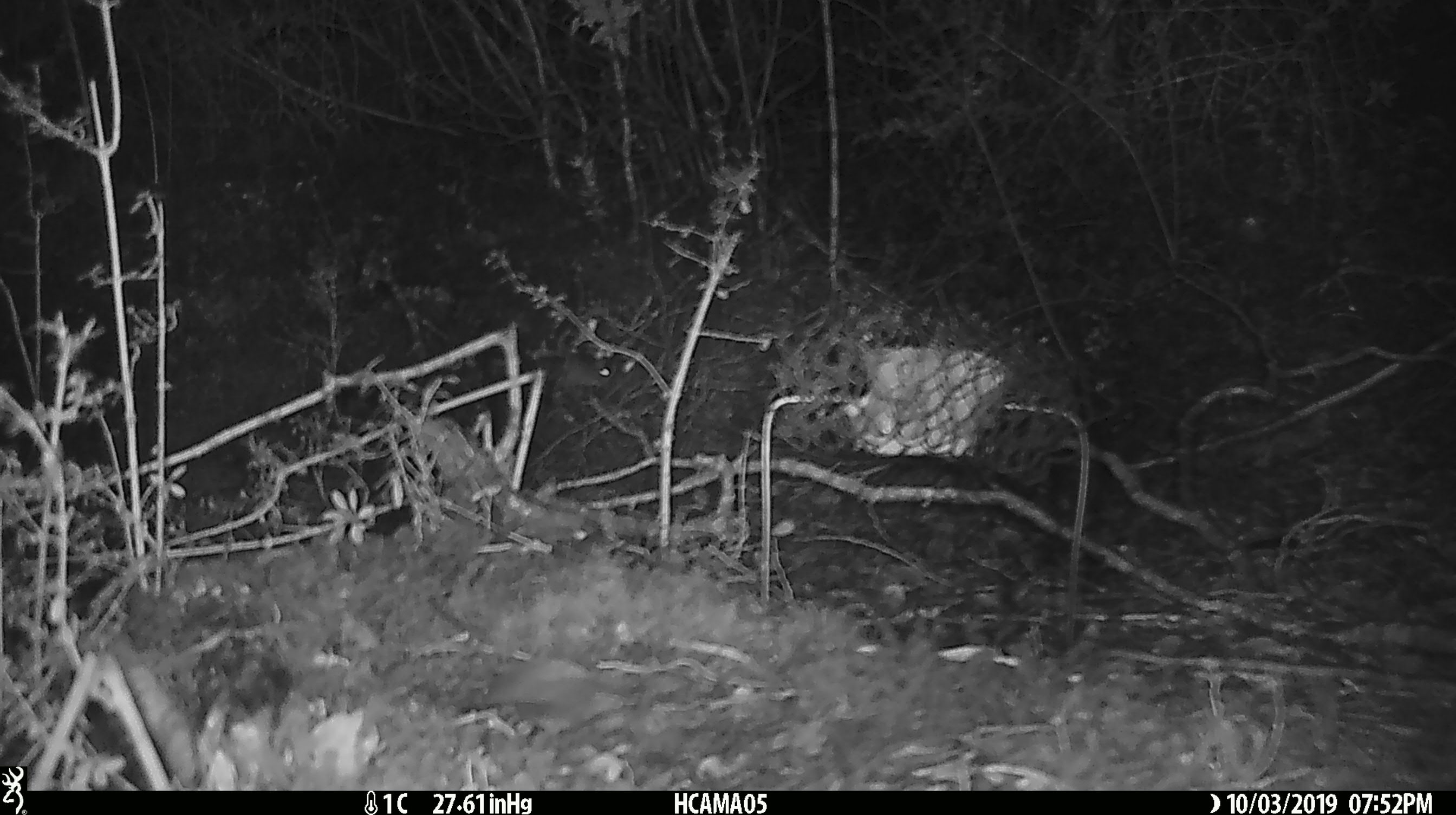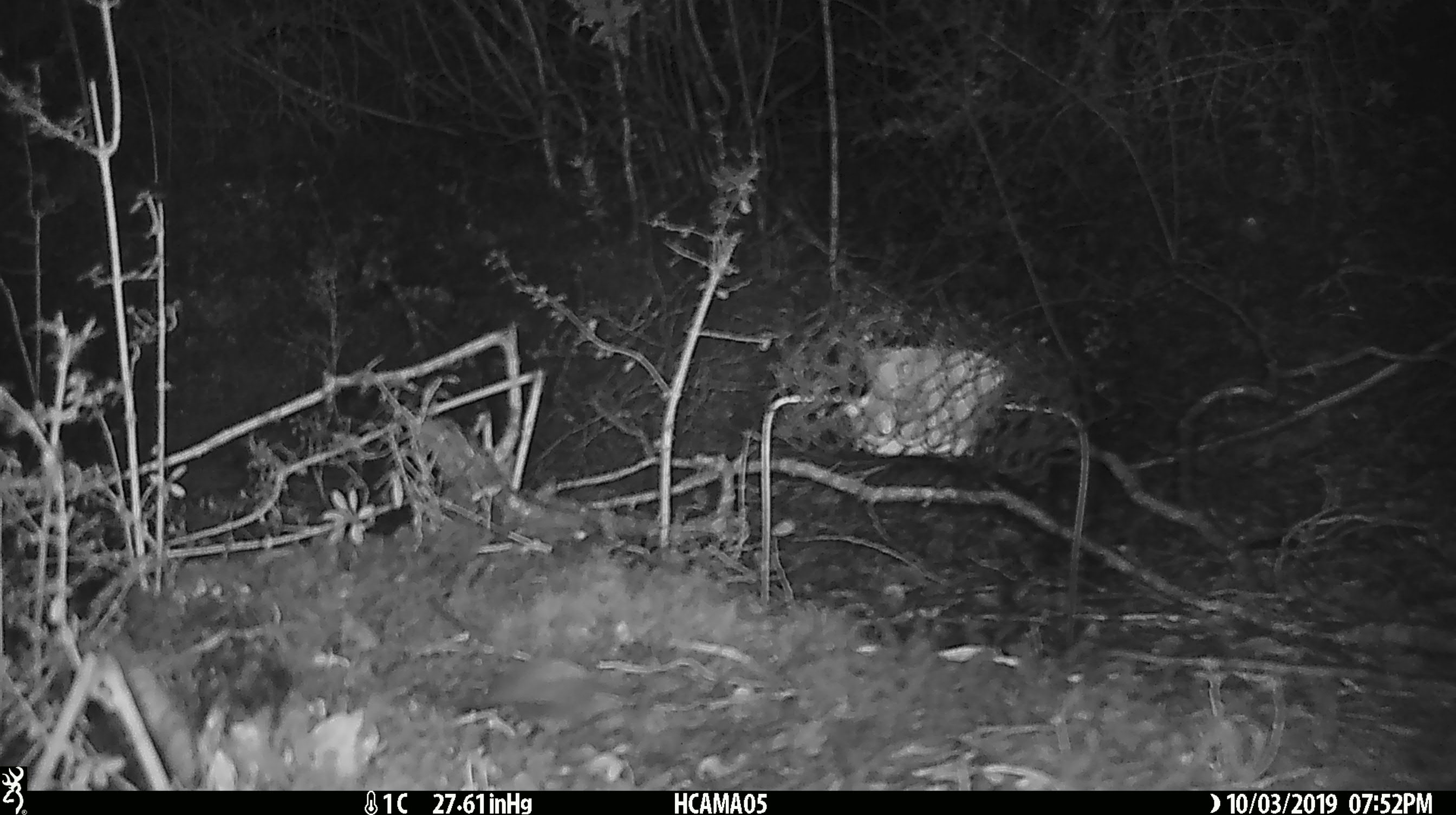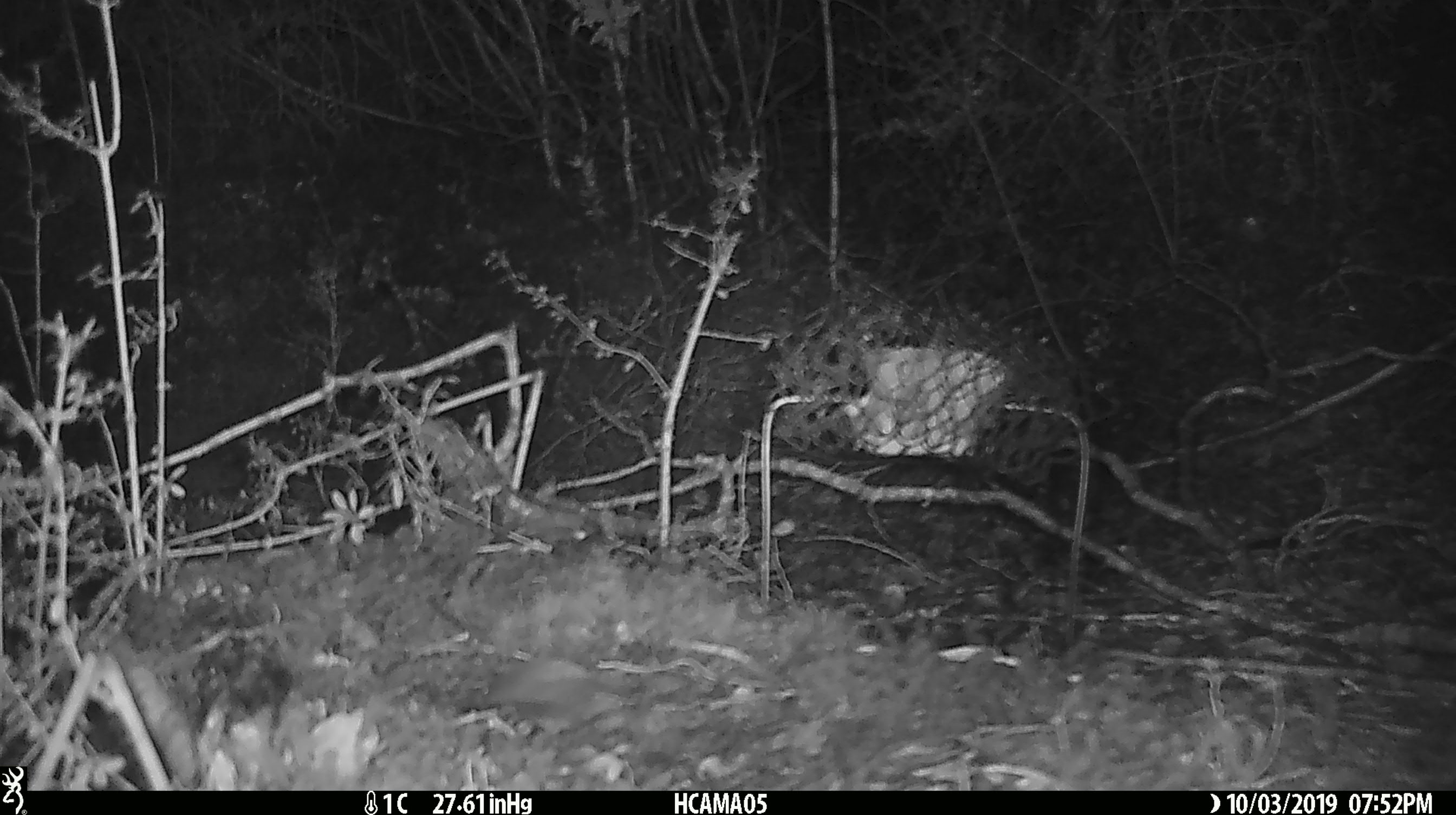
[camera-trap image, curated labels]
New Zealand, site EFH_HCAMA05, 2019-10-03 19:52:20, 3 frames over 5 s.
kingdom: Animalia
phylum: Chordata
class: Mammalia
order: Rodentia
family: Muridae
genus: Mus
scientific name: Mus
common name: mouse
Mouse (Mus).